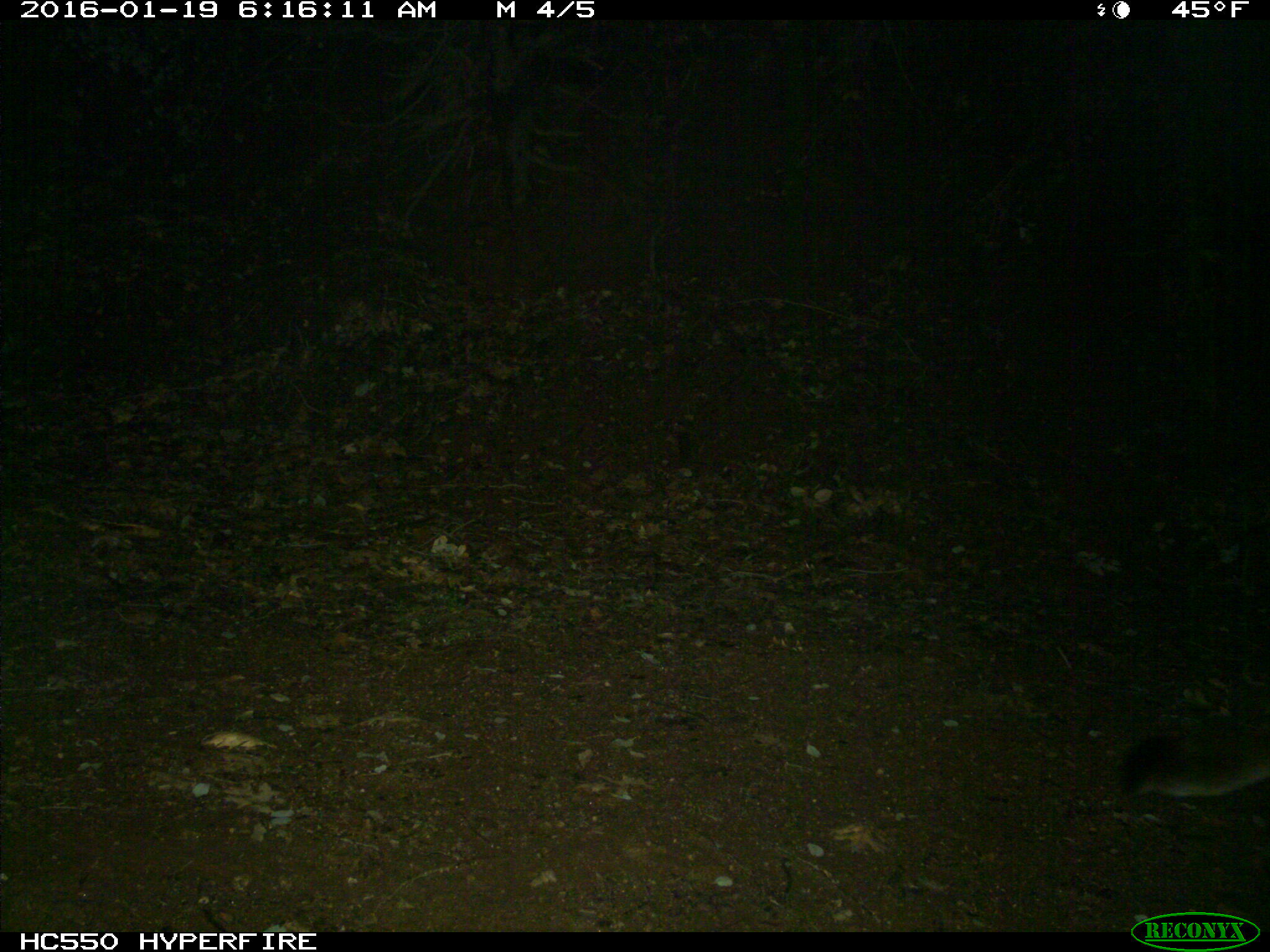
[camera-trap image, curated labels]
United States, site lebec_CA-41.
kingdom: Animalia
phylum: Chordata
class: Mammalia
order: Carnivora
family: Felidae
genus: Puma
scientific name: Puma concolor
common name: mountain lion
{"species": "Puma concolor (mountain lion)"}